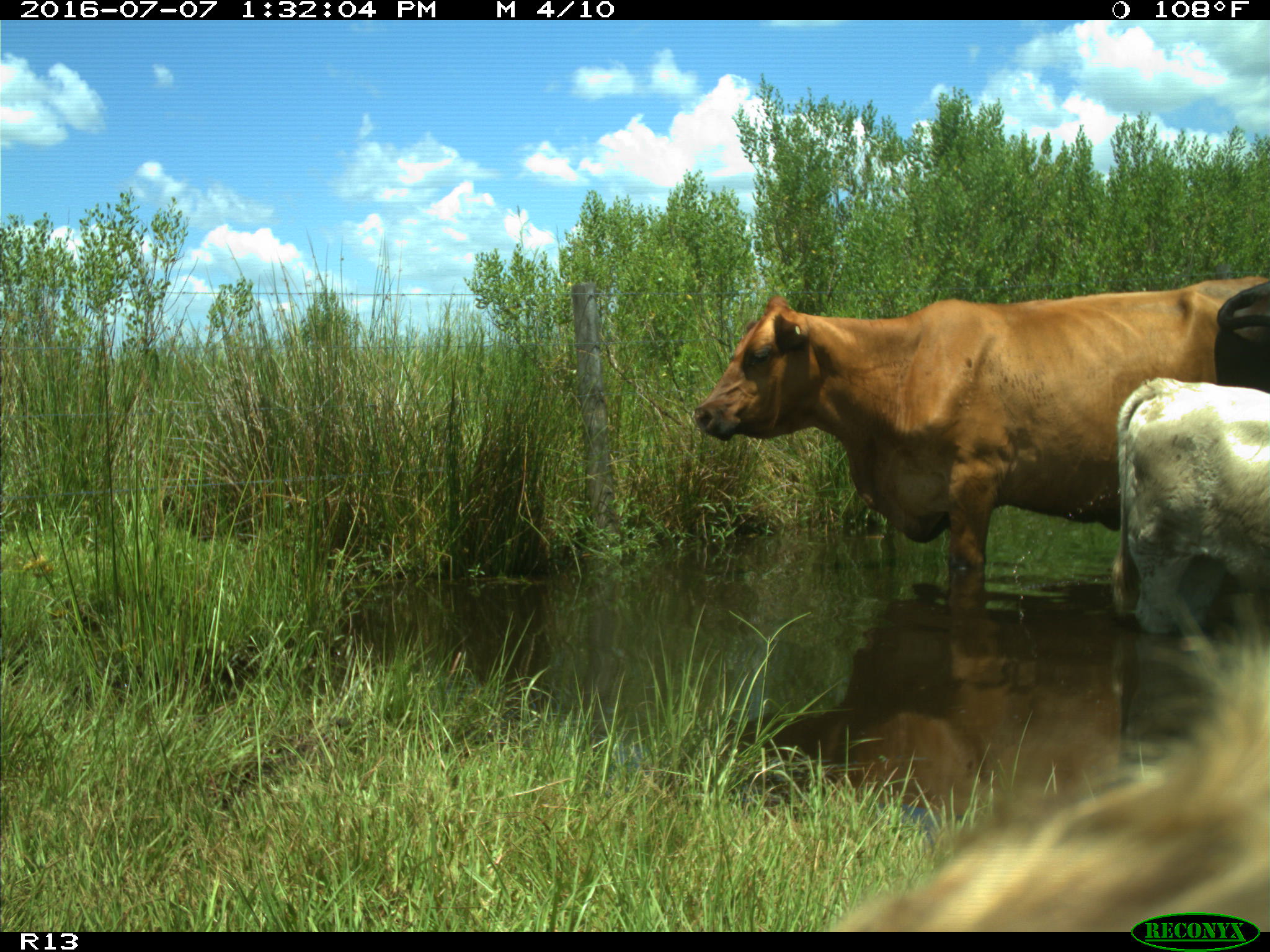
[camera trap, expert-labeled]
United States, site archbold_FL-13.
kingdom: Animalia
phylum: Chordata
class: Mammalia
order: Artiodactyla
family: Bovidae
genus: Bos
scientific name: Bos taurus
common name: domestic cow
Bos taurus (domestic cow).